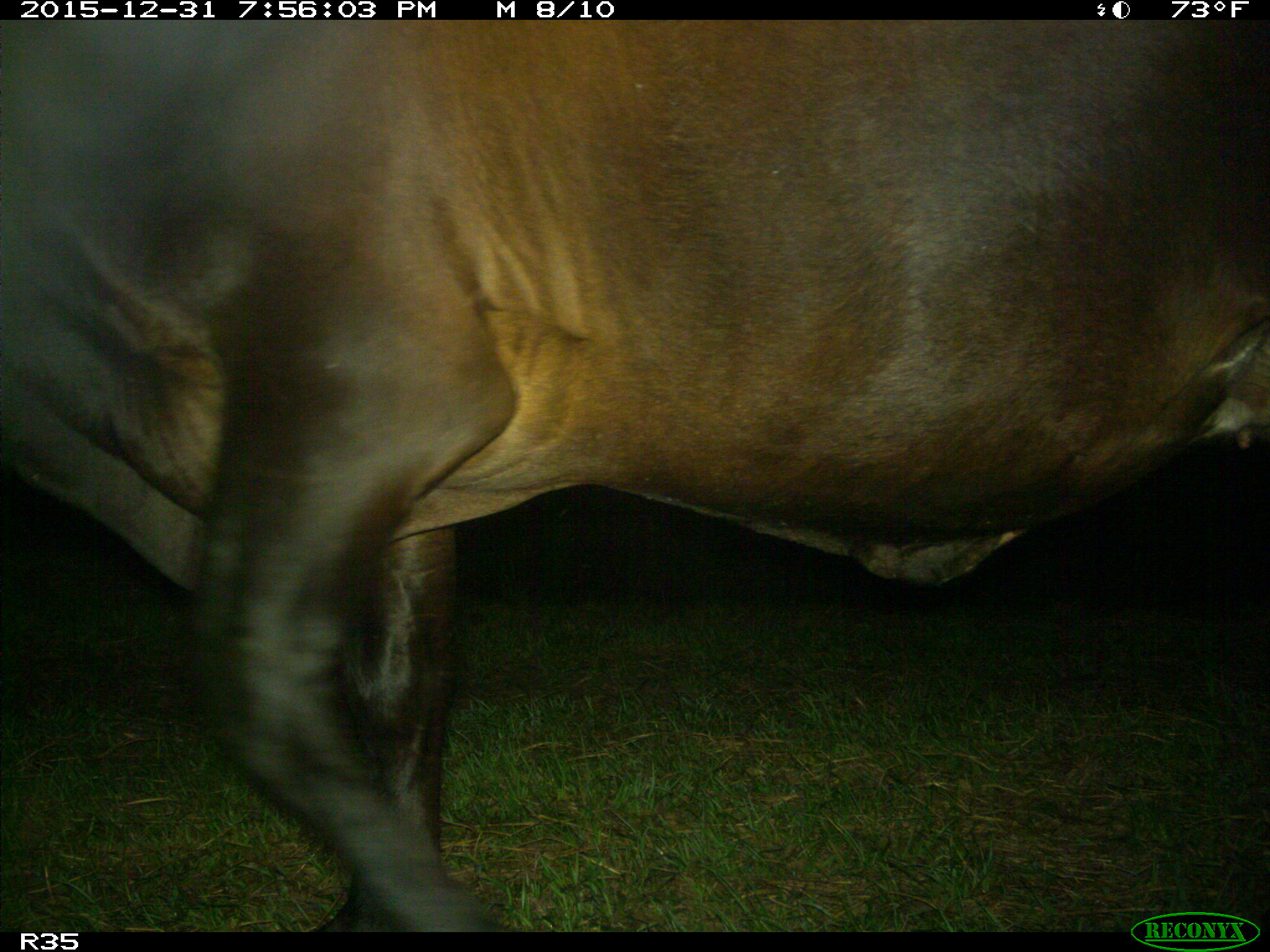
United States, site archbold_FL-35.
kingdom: Animalia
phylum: Chordata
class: Mammalia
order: Artiodactyla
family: Bovidae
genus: Bos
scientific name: Bos taurus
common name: domestic cow